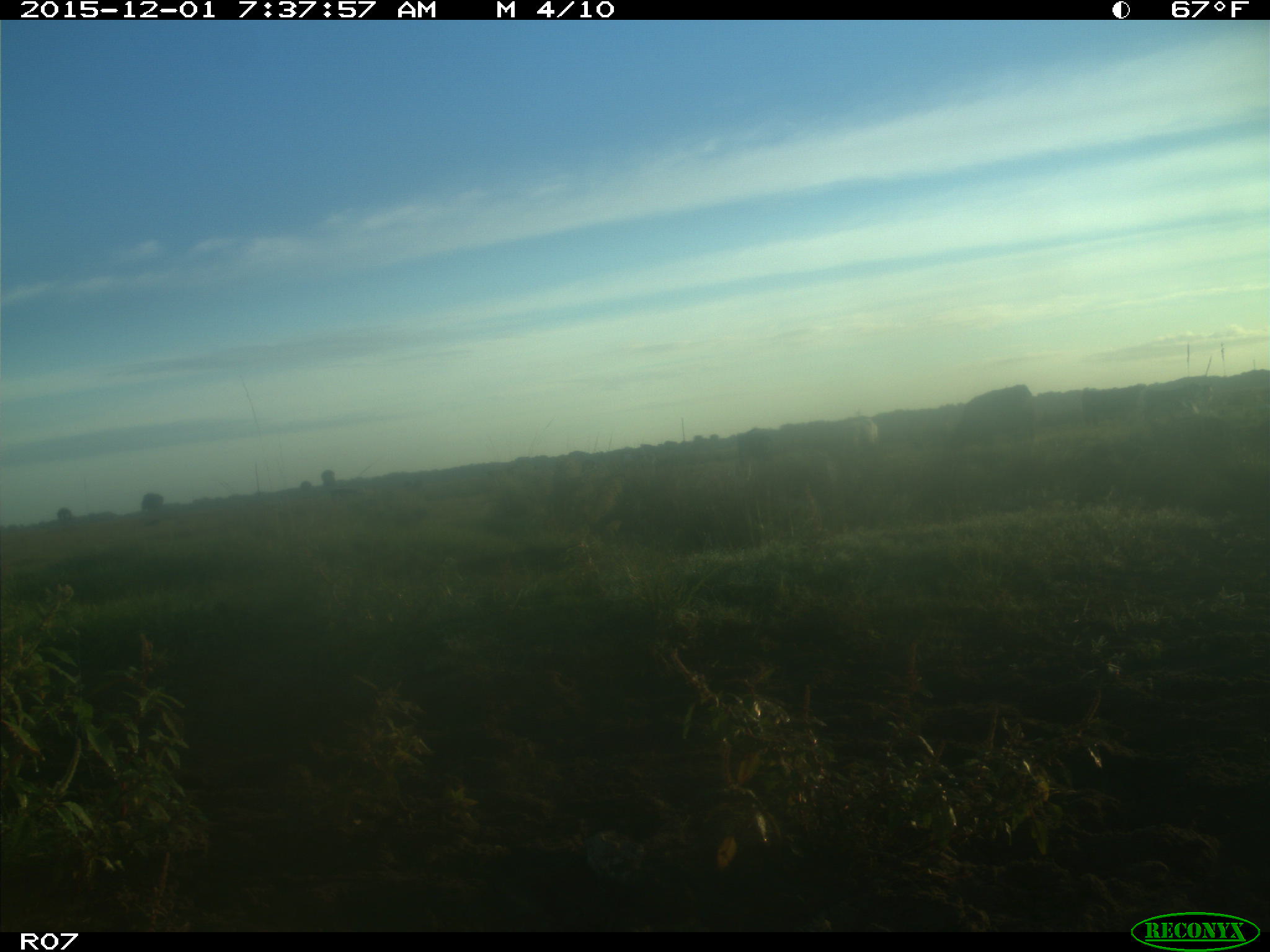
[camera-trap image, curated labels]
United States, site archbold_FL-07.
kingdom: Animalia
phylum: Chordata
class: Mammalia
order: Artiodactyla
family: Bovidae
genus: Bos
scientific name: Bos taurus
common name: domestic cow